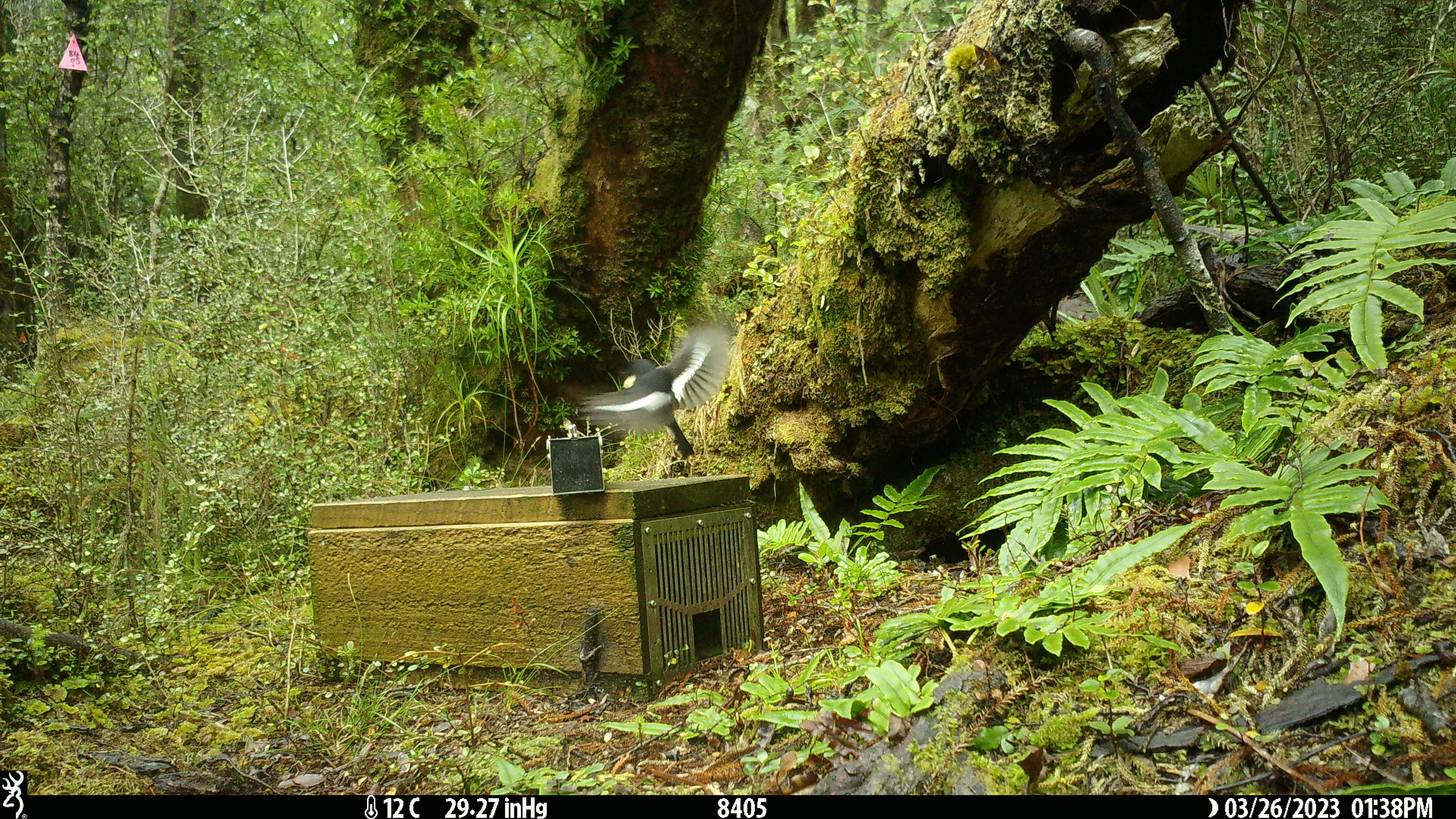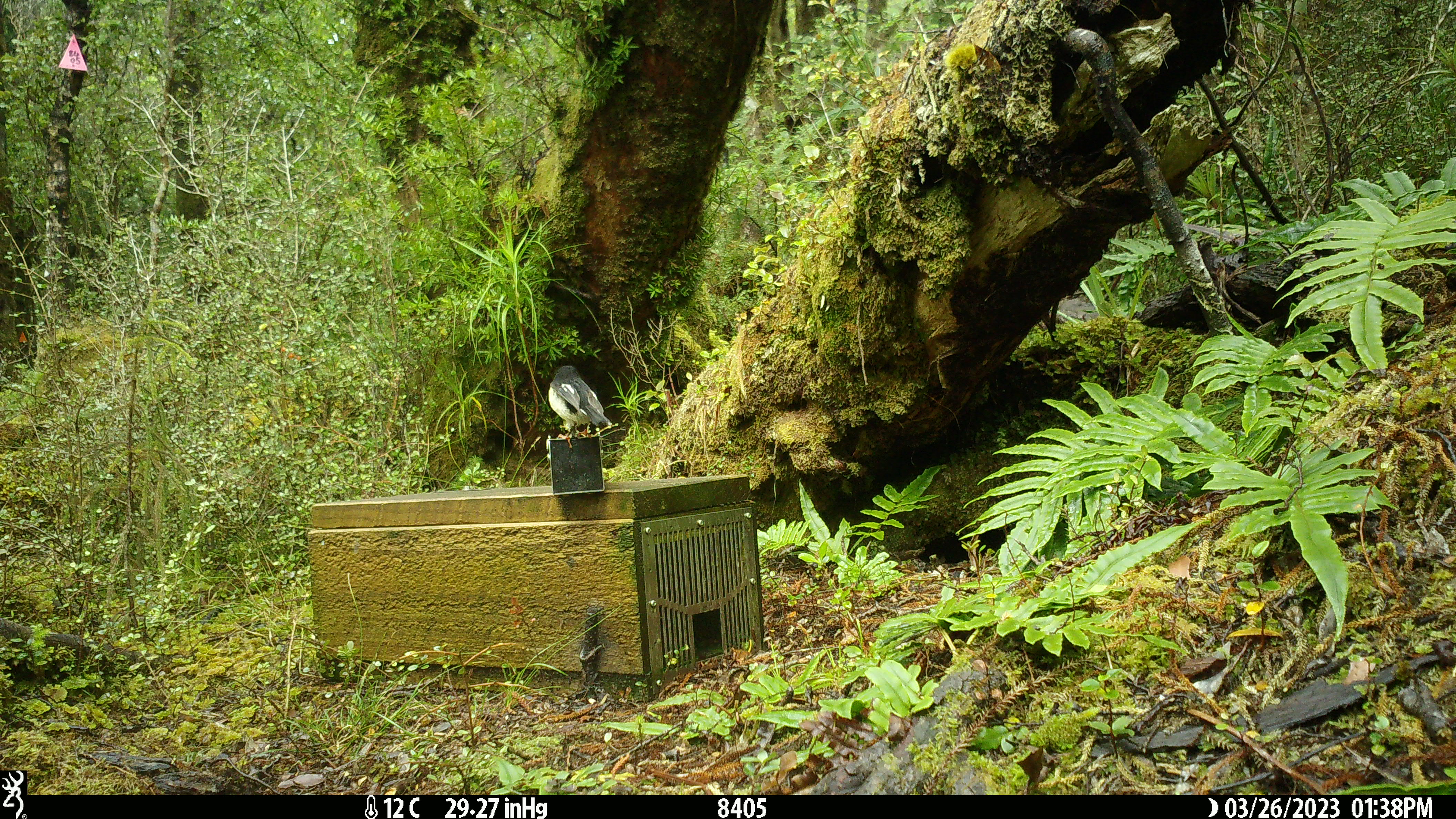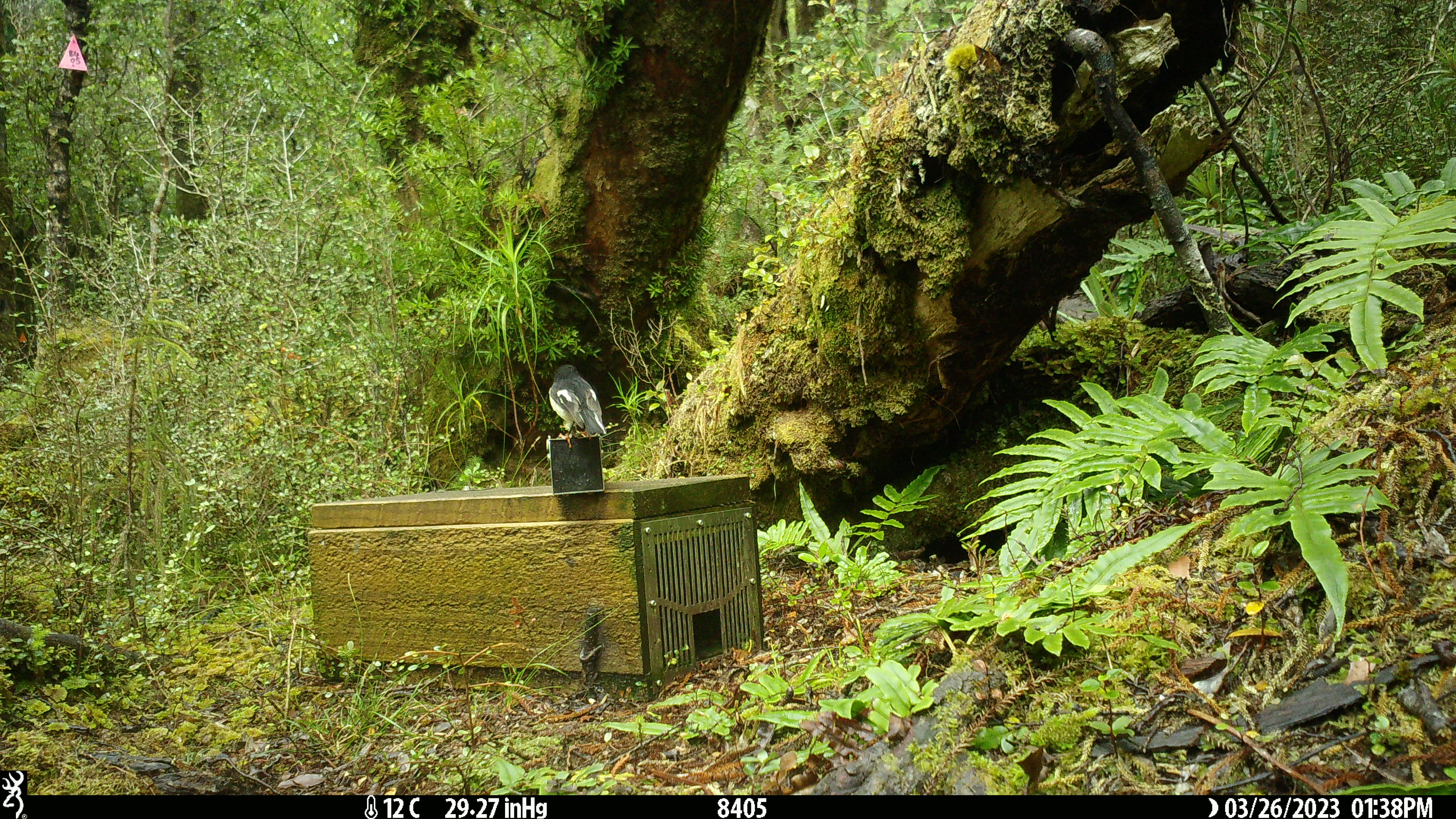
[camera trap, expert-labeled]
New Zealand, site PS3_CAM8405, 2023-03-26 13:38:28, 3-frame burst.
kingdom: Animalia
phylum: Chordata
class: Aves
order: Passeriformes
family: Petroicidae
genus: Petroica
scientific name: Petroica macrocephala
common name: tomtit